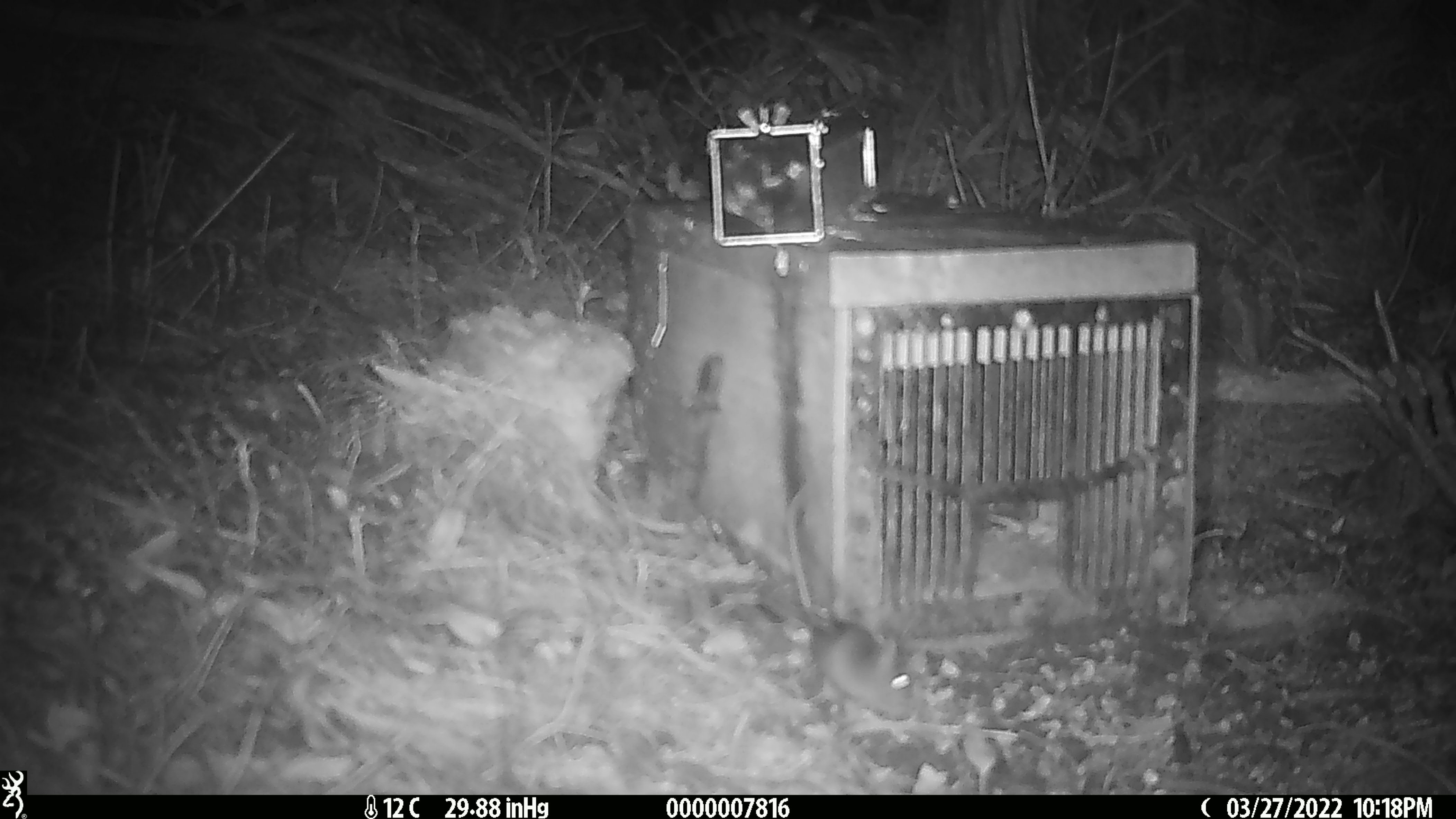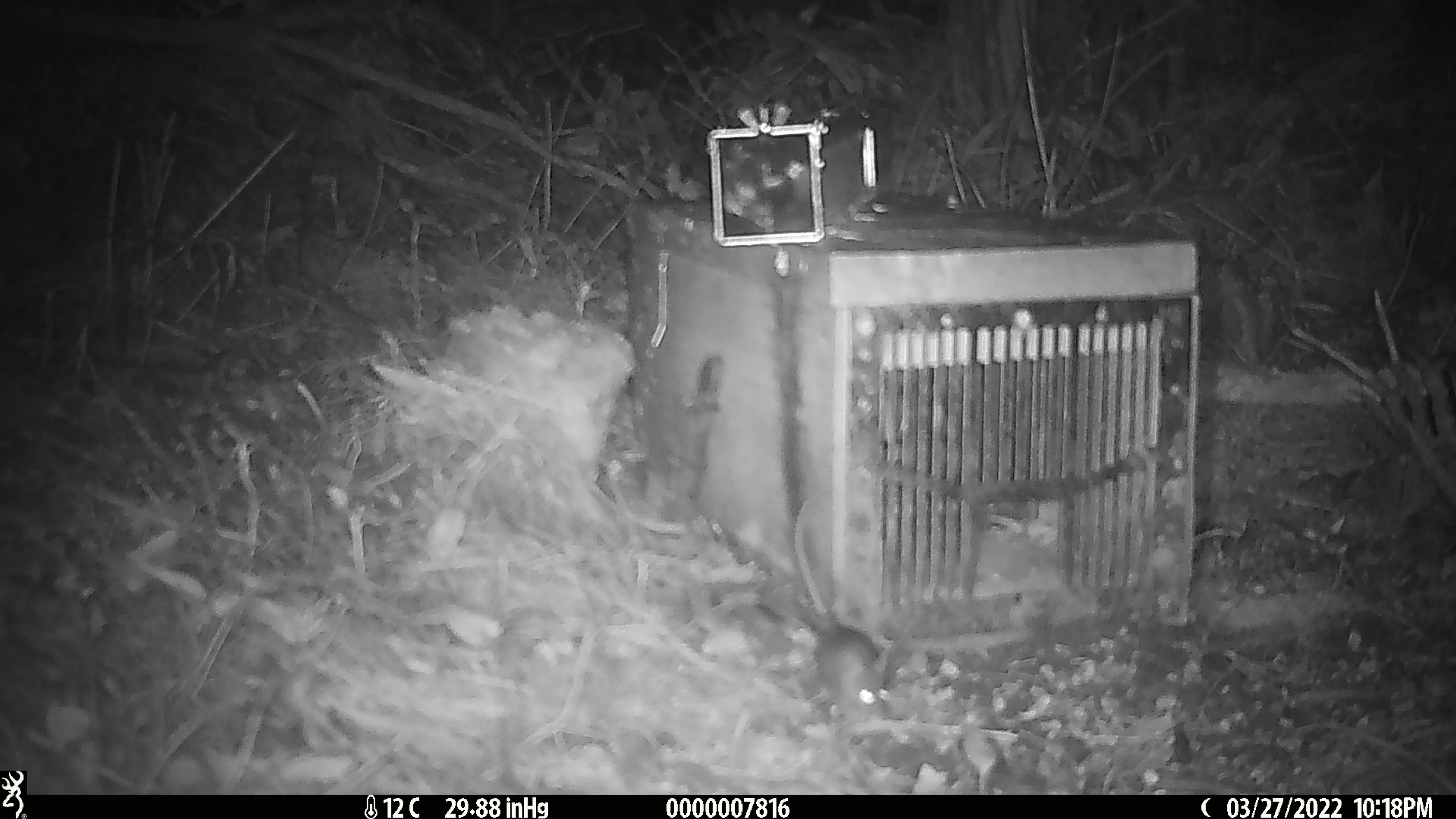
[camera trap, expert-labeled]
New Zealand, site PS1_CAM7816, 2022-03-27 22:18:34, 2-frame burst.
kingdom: Animalia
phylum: Chordata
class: Mammalia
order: Rodentia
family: Muridae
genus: Mus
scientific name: Mus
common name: mouse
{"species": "mouse (Mus)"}